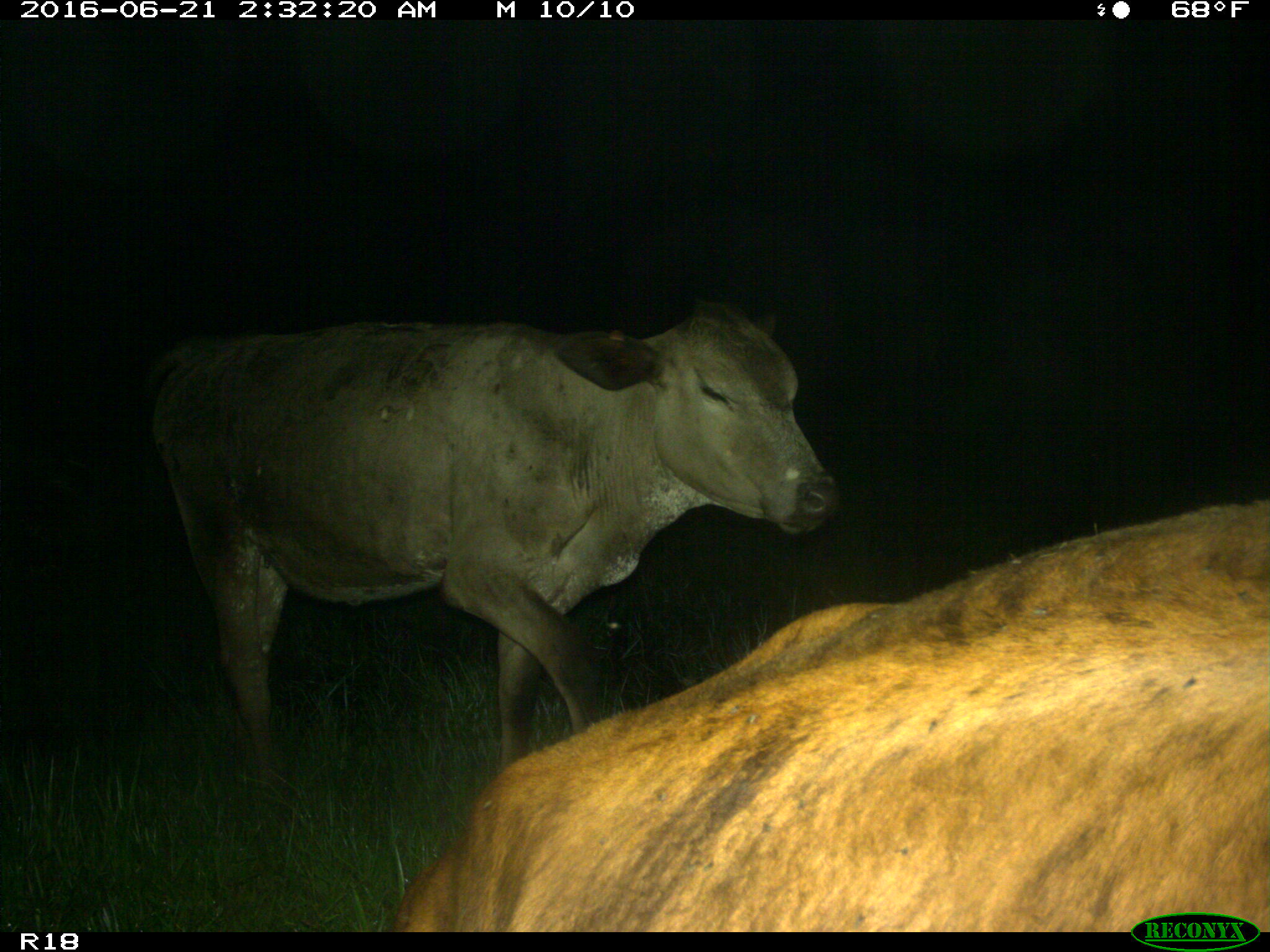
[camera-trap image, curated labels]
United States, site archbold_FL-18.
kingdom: Animalia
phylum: Chordata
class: Mammalia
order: Artiodactyla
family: Bovidae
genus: Bos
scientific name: Bos taurus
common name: domestic cow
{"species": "Bos taurus (domestic cow)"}